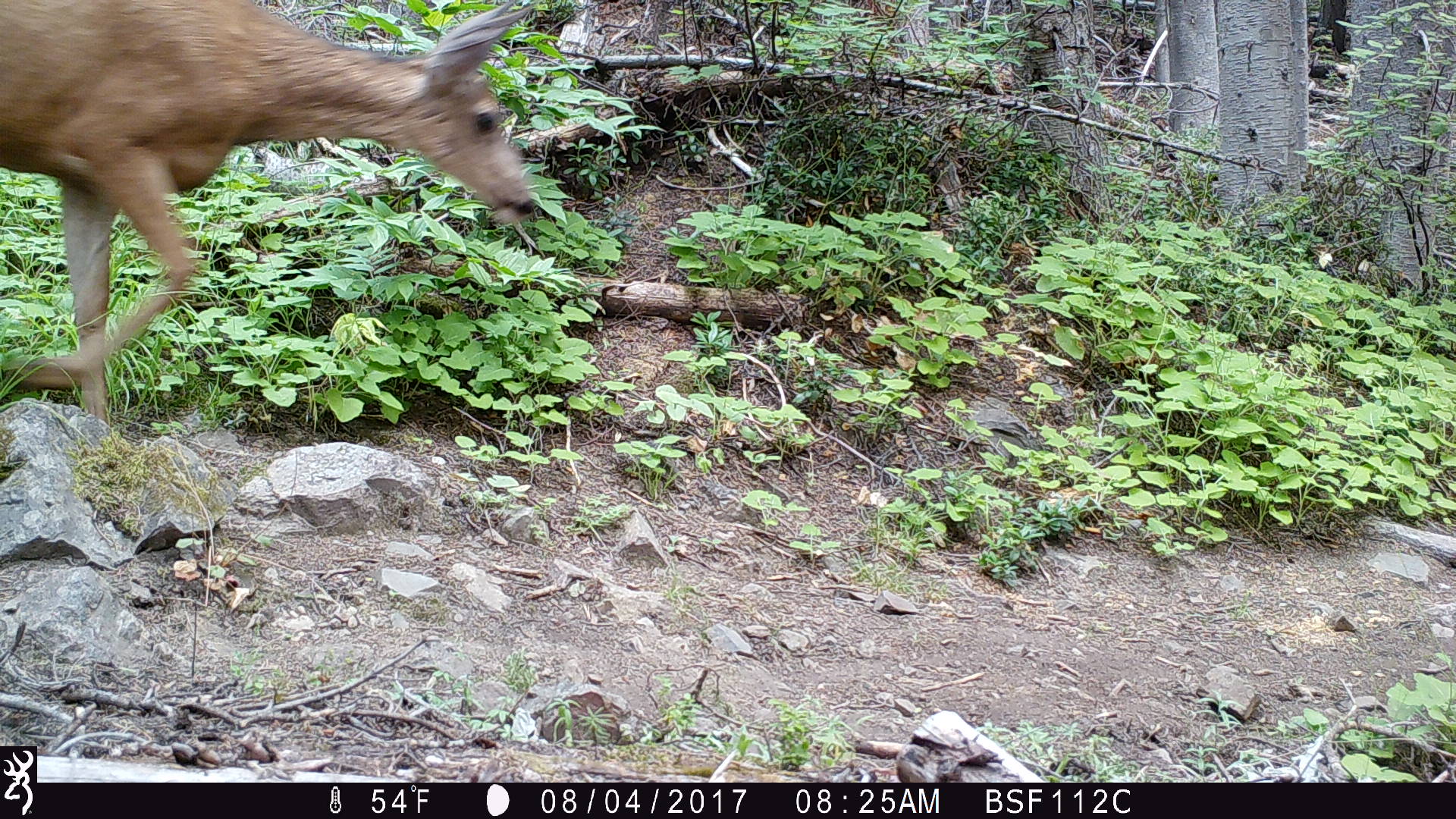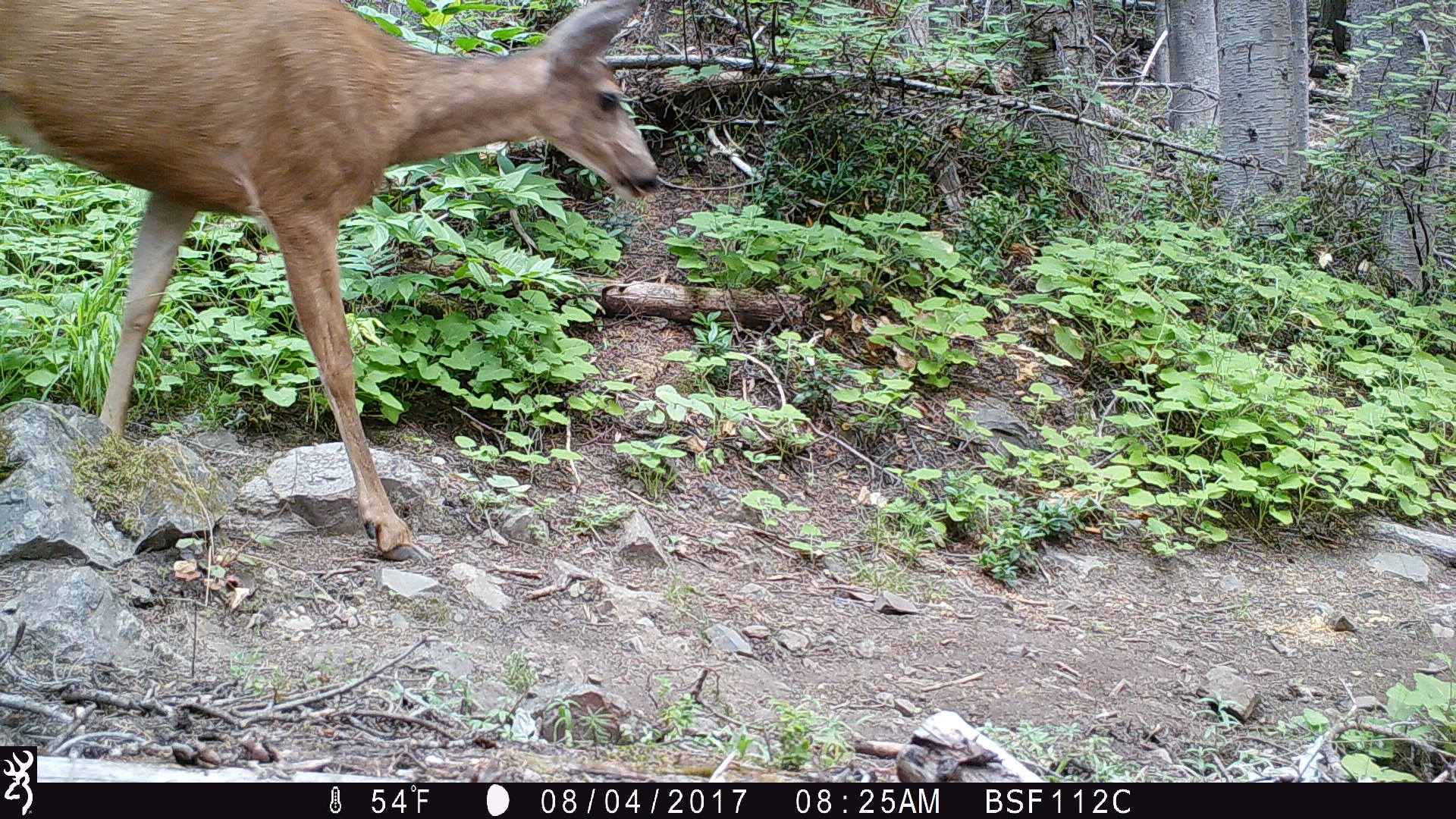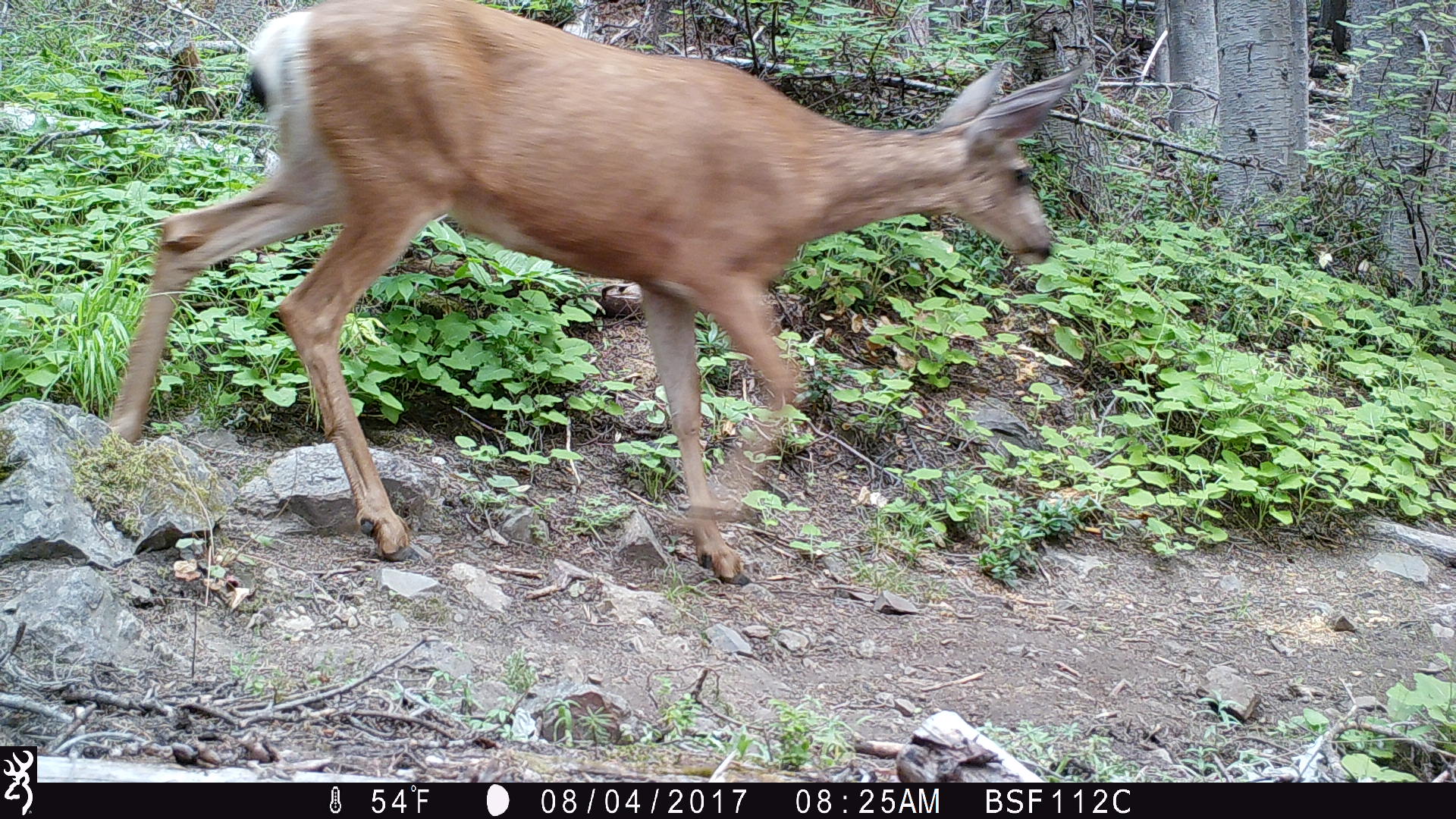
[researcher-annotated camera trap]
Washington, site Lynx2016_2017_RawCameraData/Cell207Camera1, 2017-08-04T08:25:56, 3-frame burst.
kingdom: Animalia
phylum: Chordata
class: Mammalia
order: Artiodactyla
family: Cervidae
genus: Odocoileus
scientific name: Odocoileus hemionus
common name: mule deer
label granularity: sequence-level